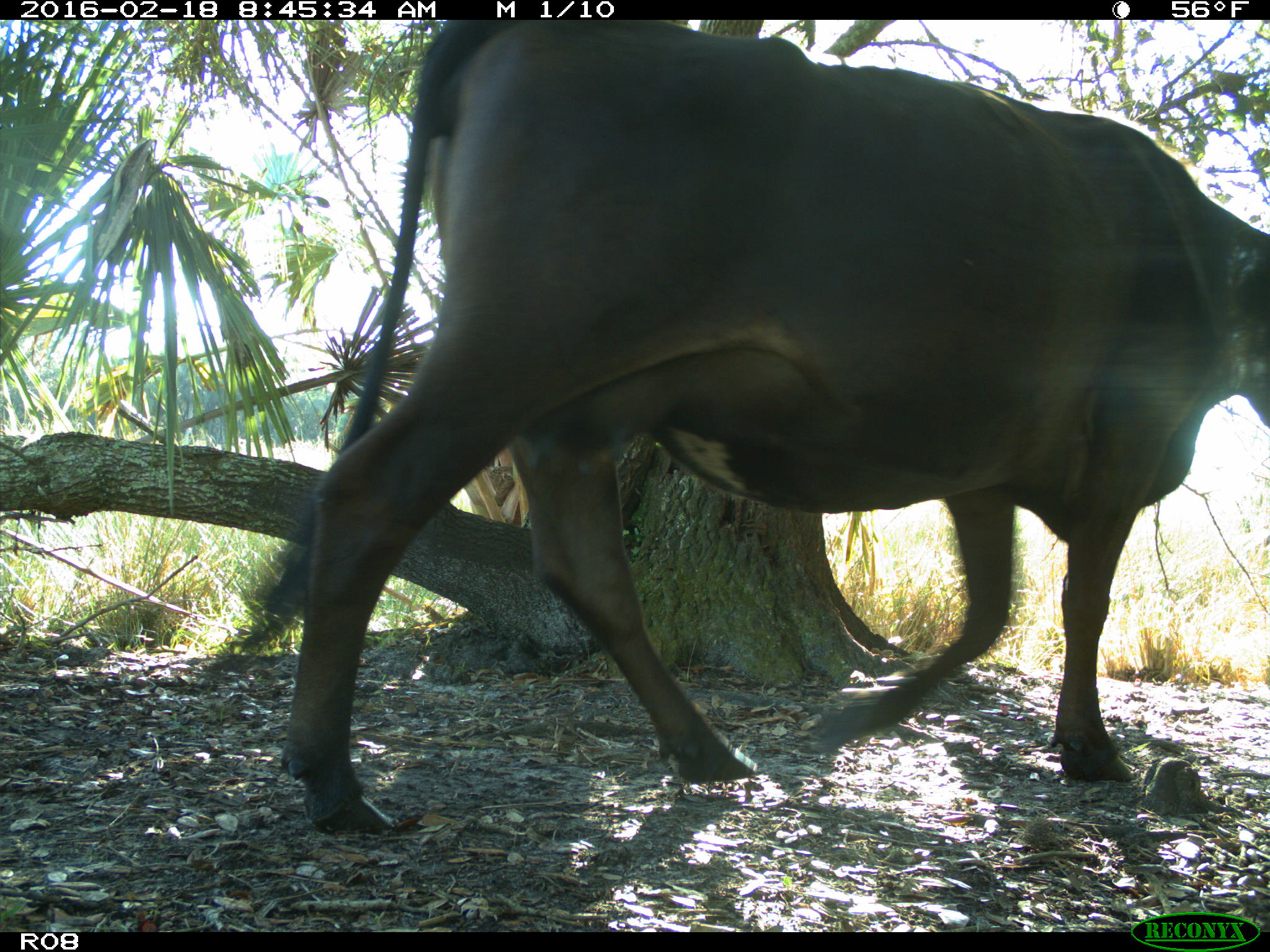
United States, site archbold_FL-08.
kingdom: Animalia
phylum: Chordata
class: Mammalia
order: Artiodactyla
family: Bovidae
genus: Bos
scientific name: Bos taurus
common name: domestic cow